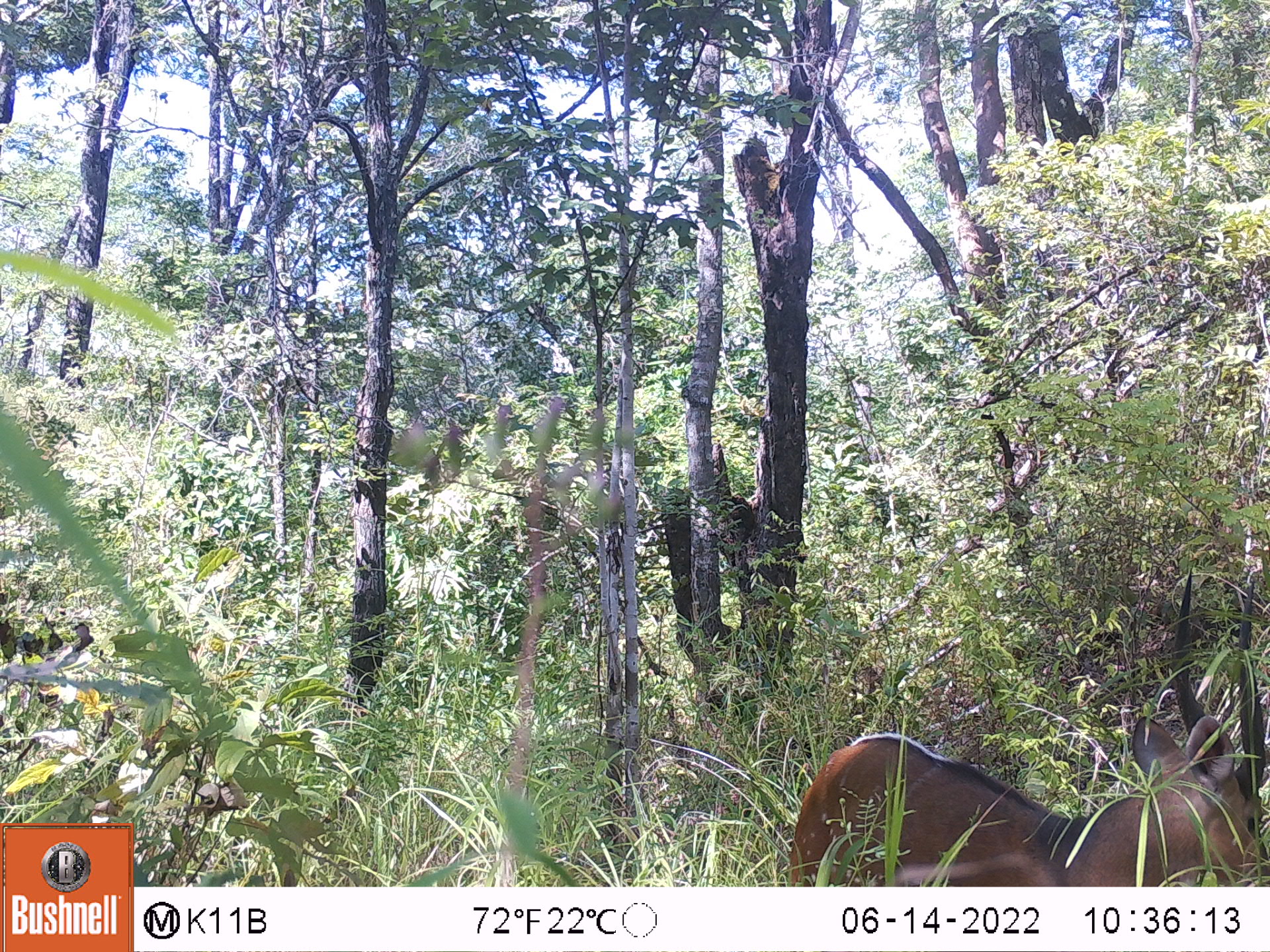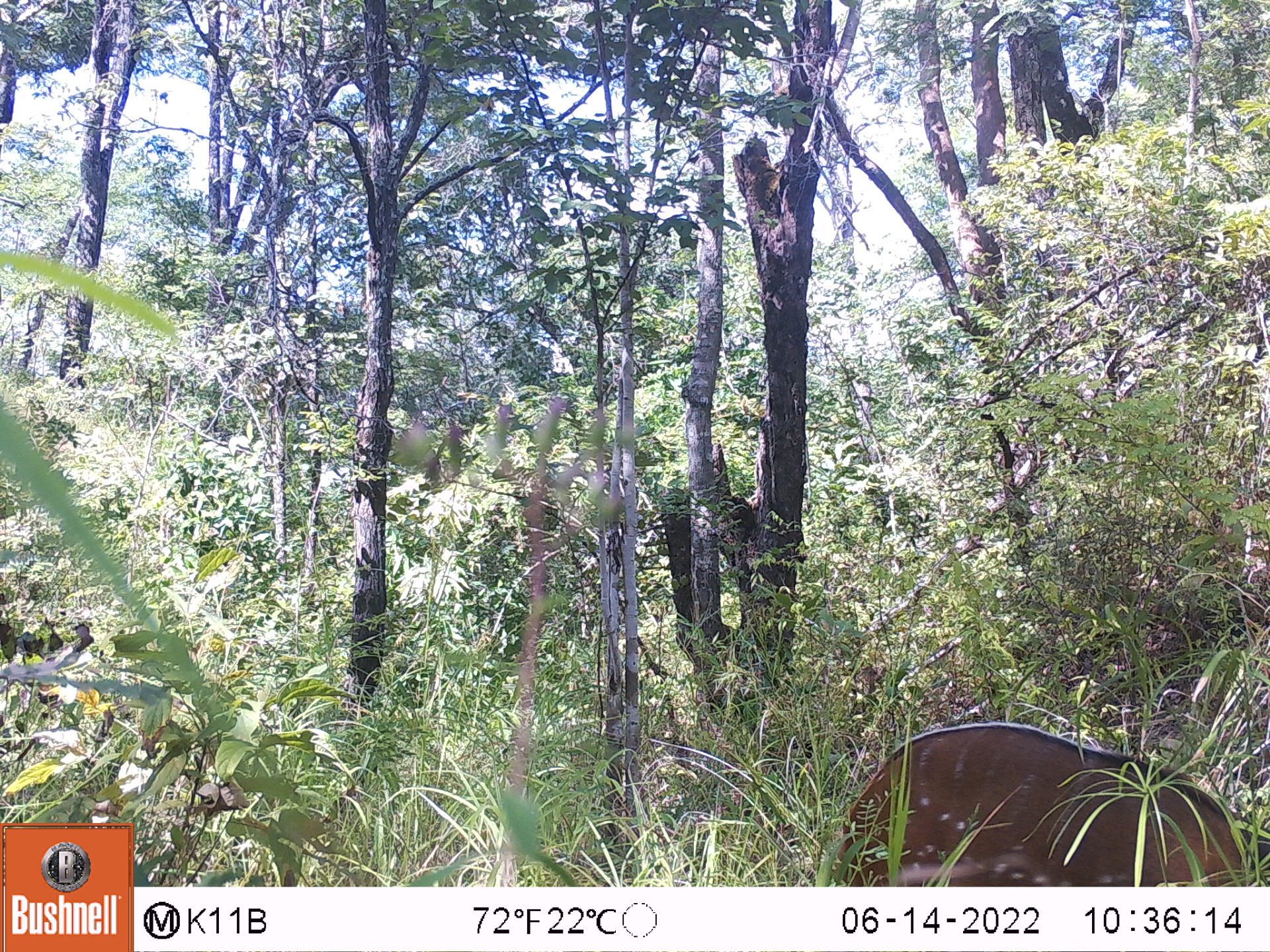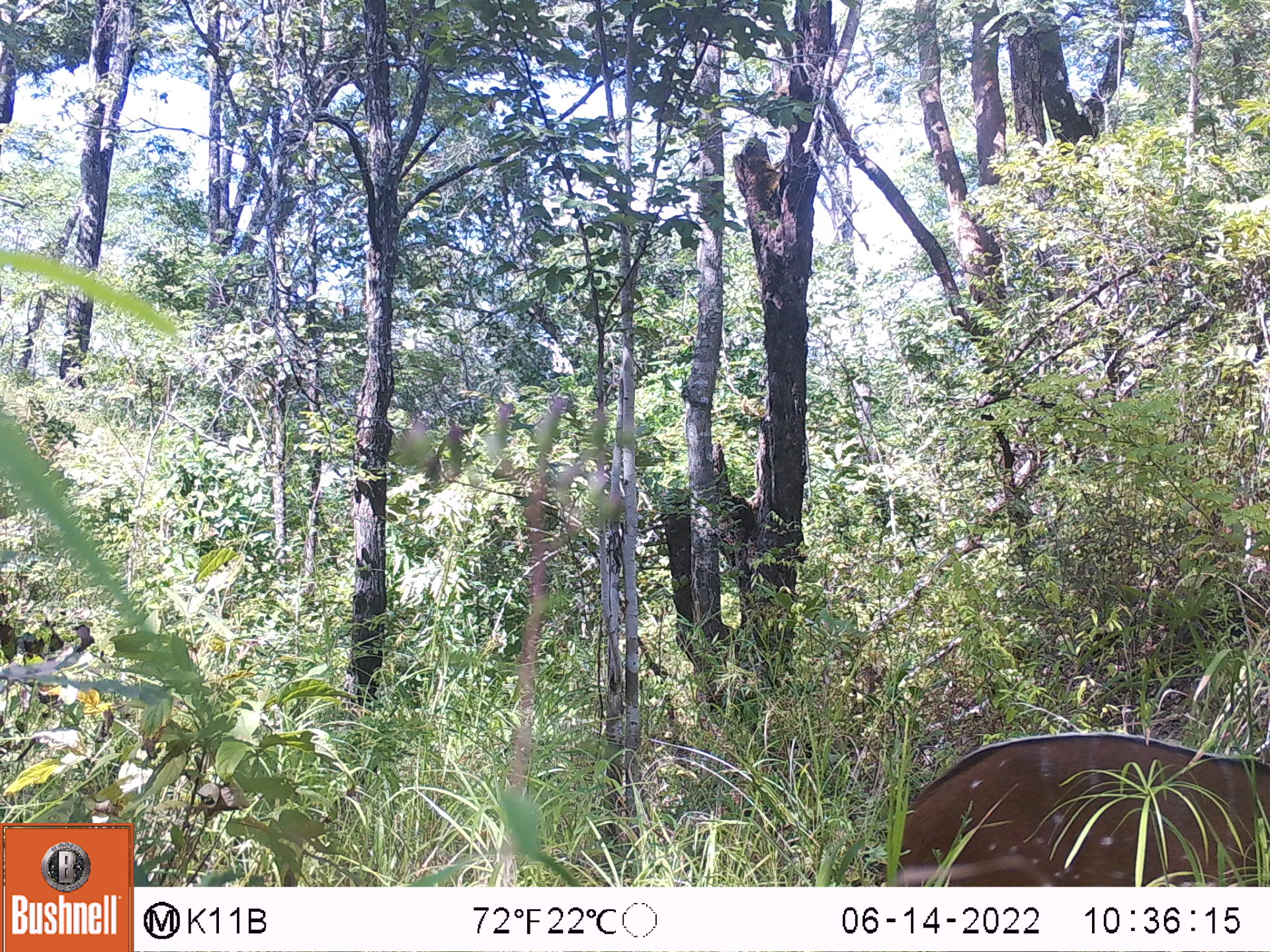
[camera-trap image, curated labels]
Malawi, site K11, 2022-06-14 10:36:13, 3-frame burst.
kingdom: Animalia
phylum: Chordata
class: Mammalia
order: Artiodactyla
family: Bovidae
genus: Tragelaphus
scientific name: Tragelaphus sylvaticus sylvaticus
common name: cape bushbuck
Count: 1.